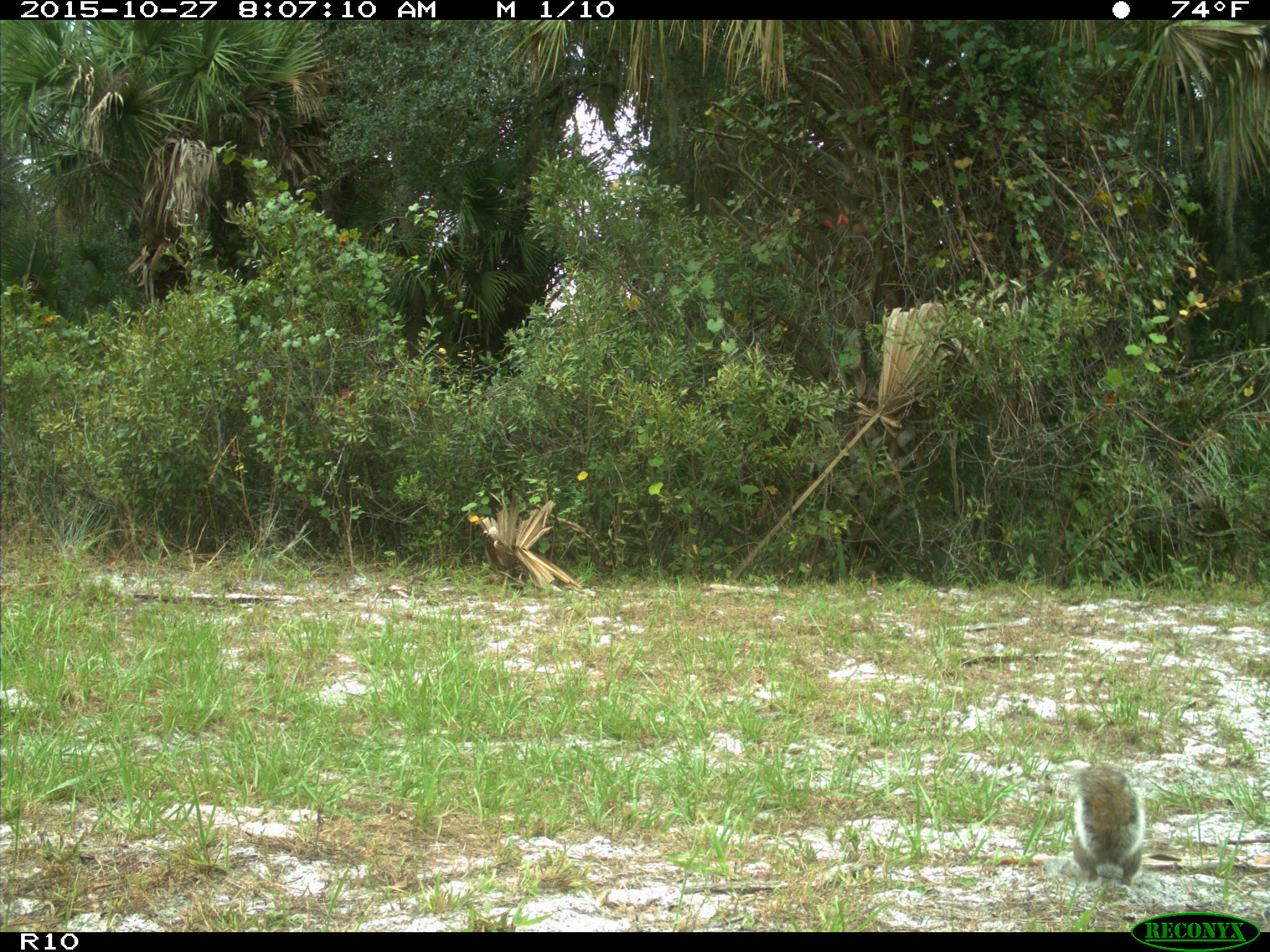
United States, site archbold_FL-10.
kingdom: Animalia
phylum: Chordata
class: Mammalia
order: Rodentia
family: Sciuridae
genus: Sciurus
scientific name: Sciurus carolinensis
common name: eastern gray squirrel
Sciurus carolinensis (eastern gray squirrel).